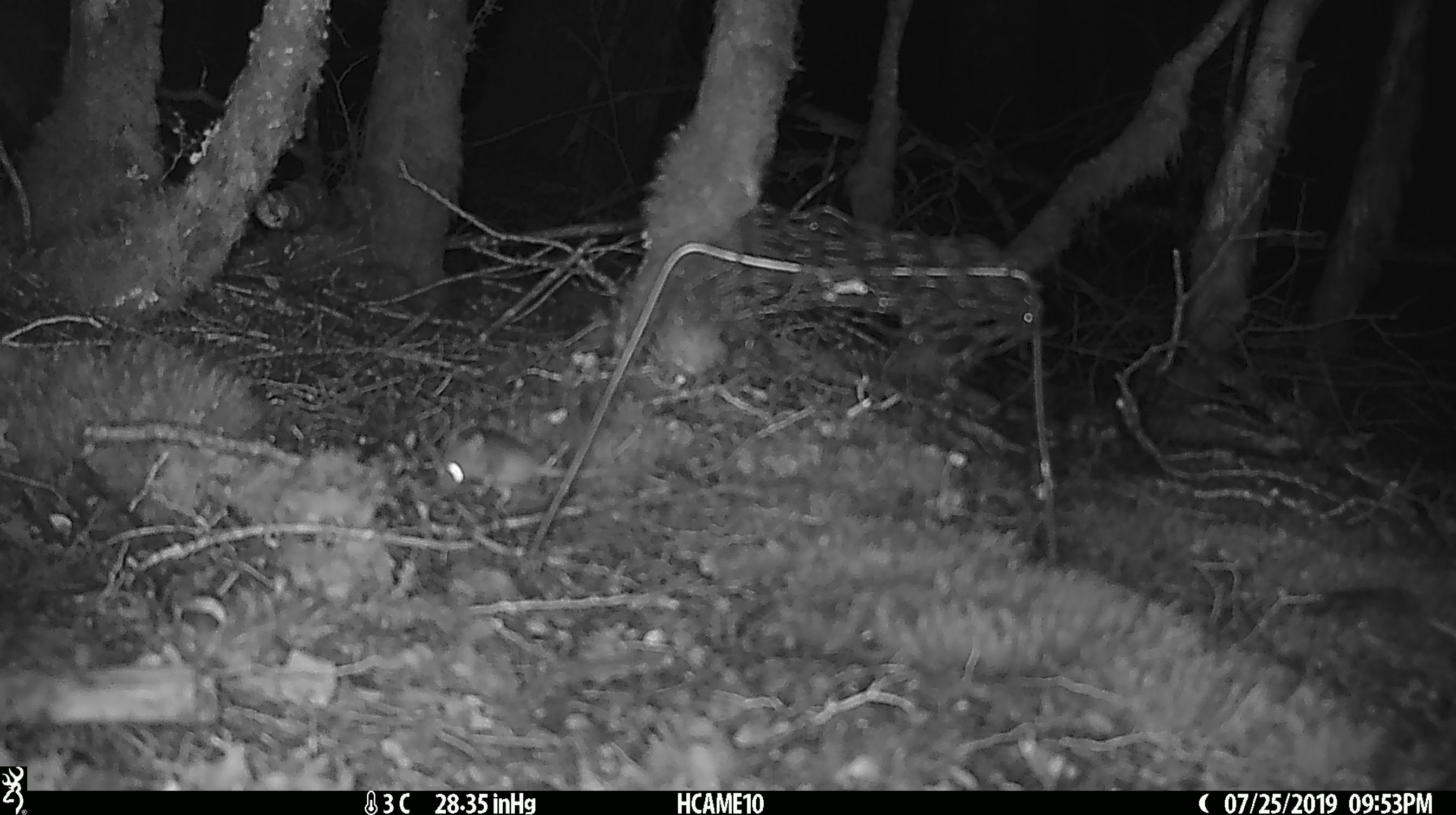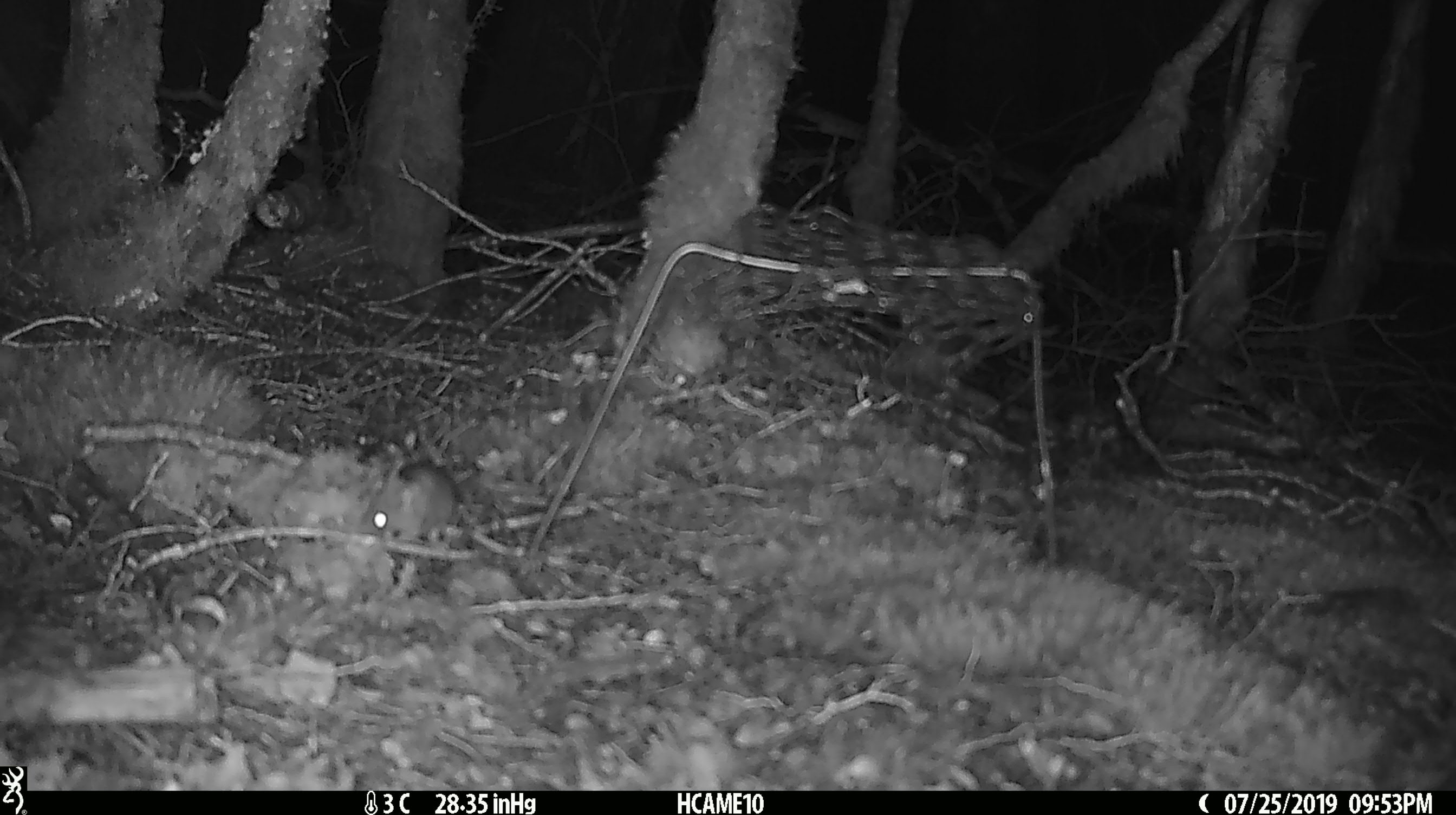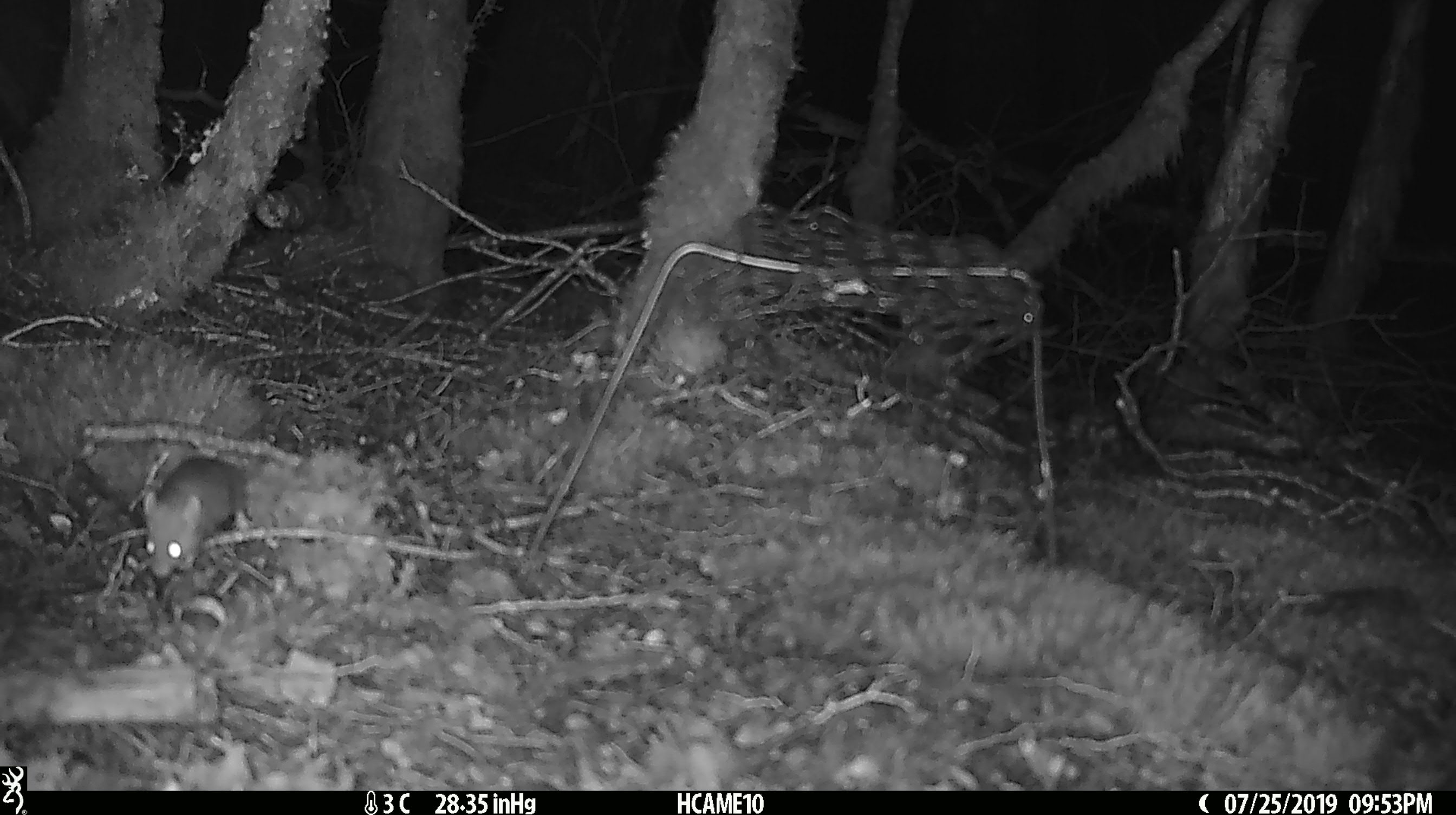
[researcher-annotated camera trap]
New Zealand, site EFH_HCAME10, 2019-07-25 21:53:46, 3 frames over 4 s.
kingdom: Animalia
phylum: Chordata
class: Mammalia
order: Rodentia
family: Muridae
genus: Mus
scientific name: Mus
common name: mouse